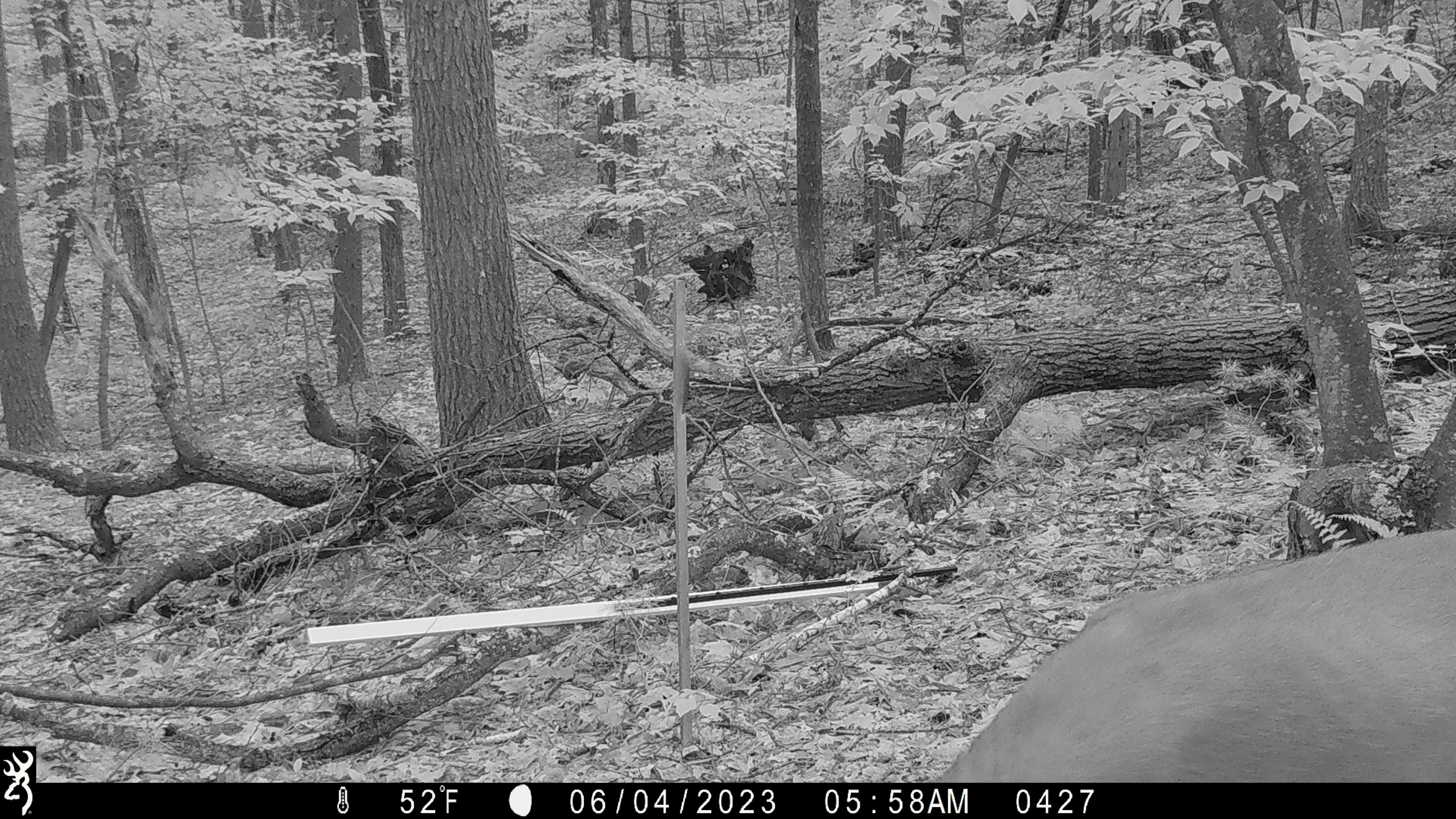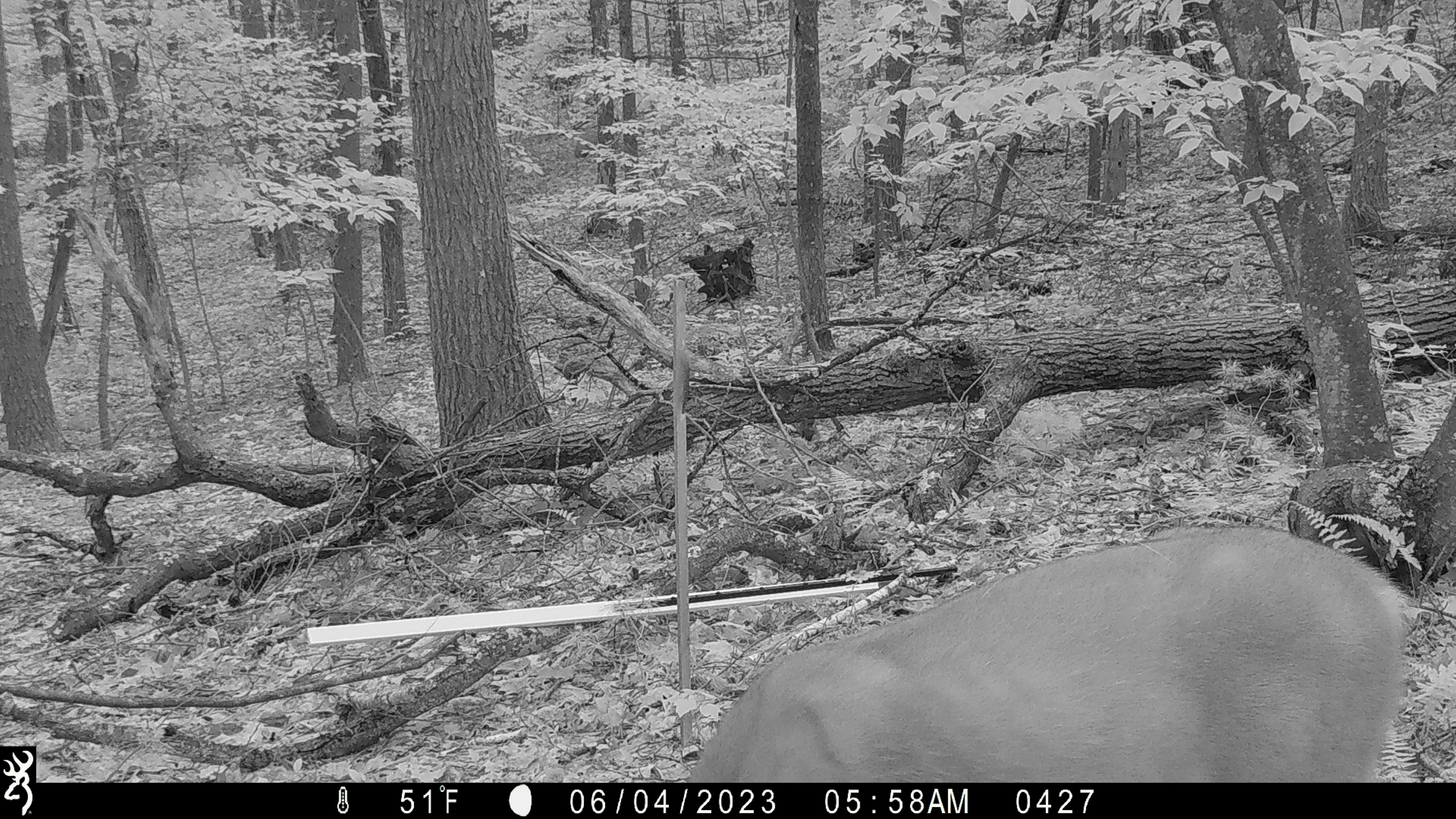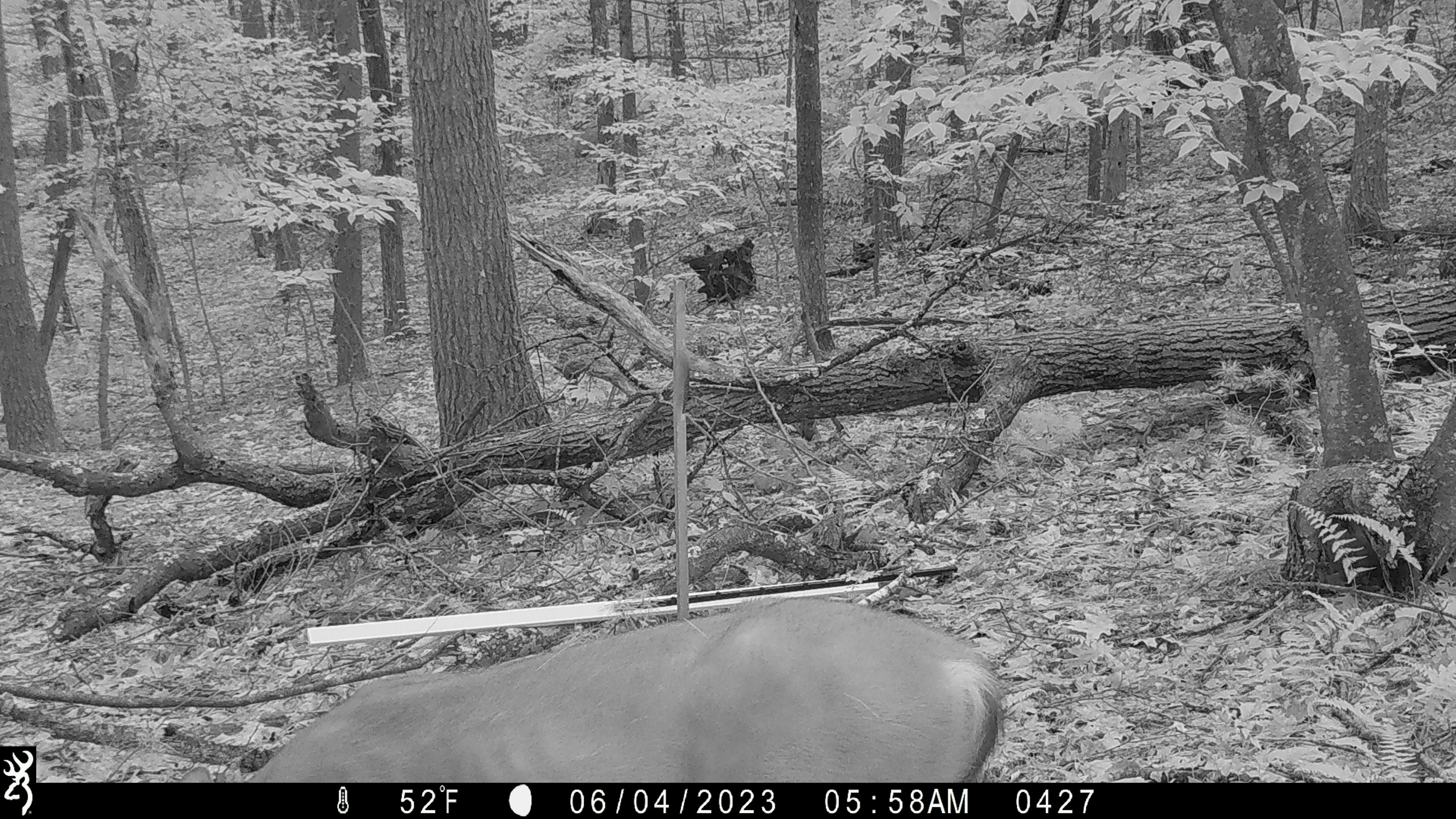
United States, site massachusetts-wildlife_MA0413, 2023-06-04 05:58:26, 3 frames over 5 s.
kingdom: Animalia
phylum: Chordata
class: Mammalia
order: Artiodactyla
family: Cervidae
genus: Odocoileus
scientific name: Odocoileus virginianus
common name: white-tailed deer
White-tailed deer (Odocoileus virginianus).